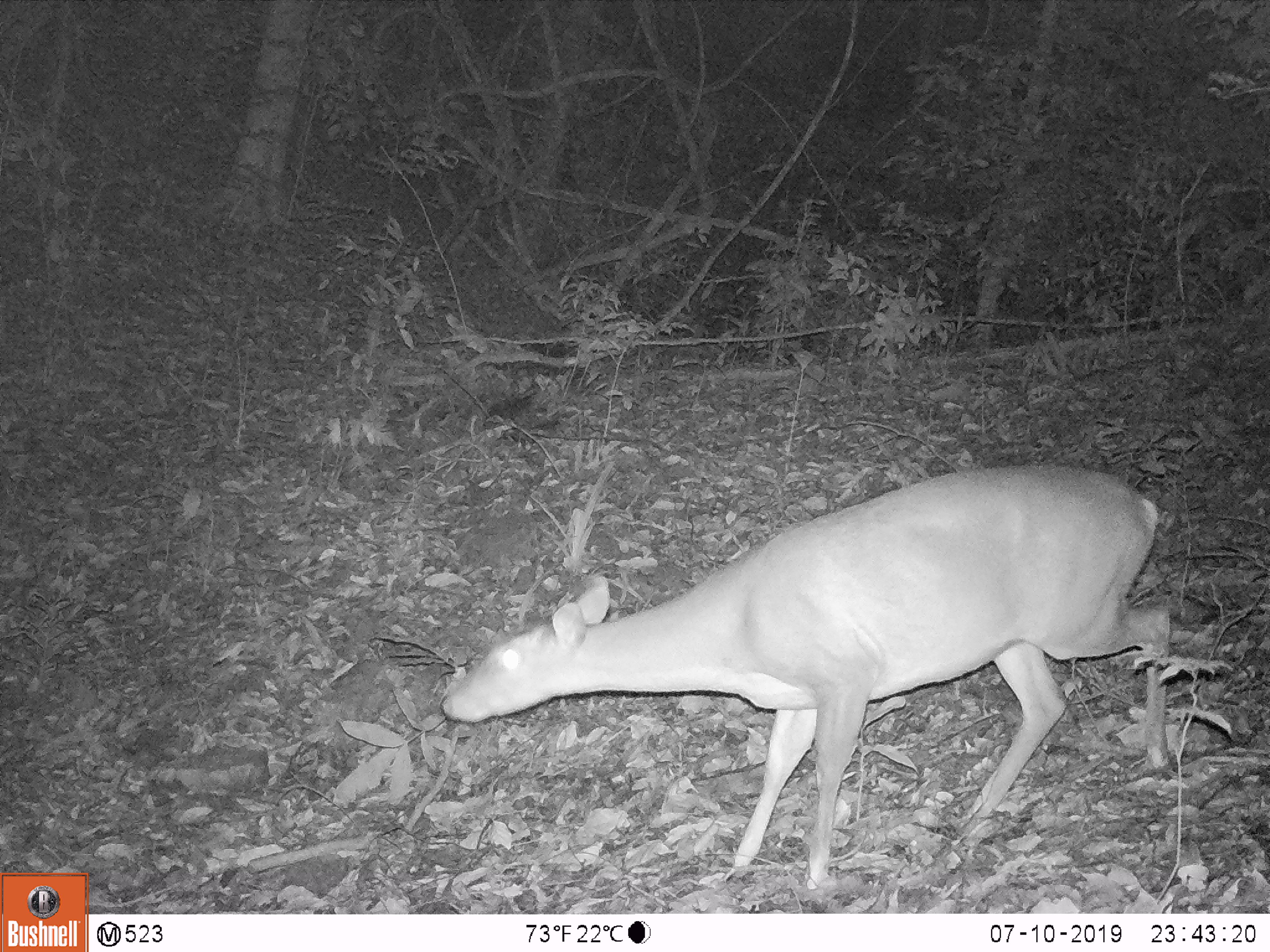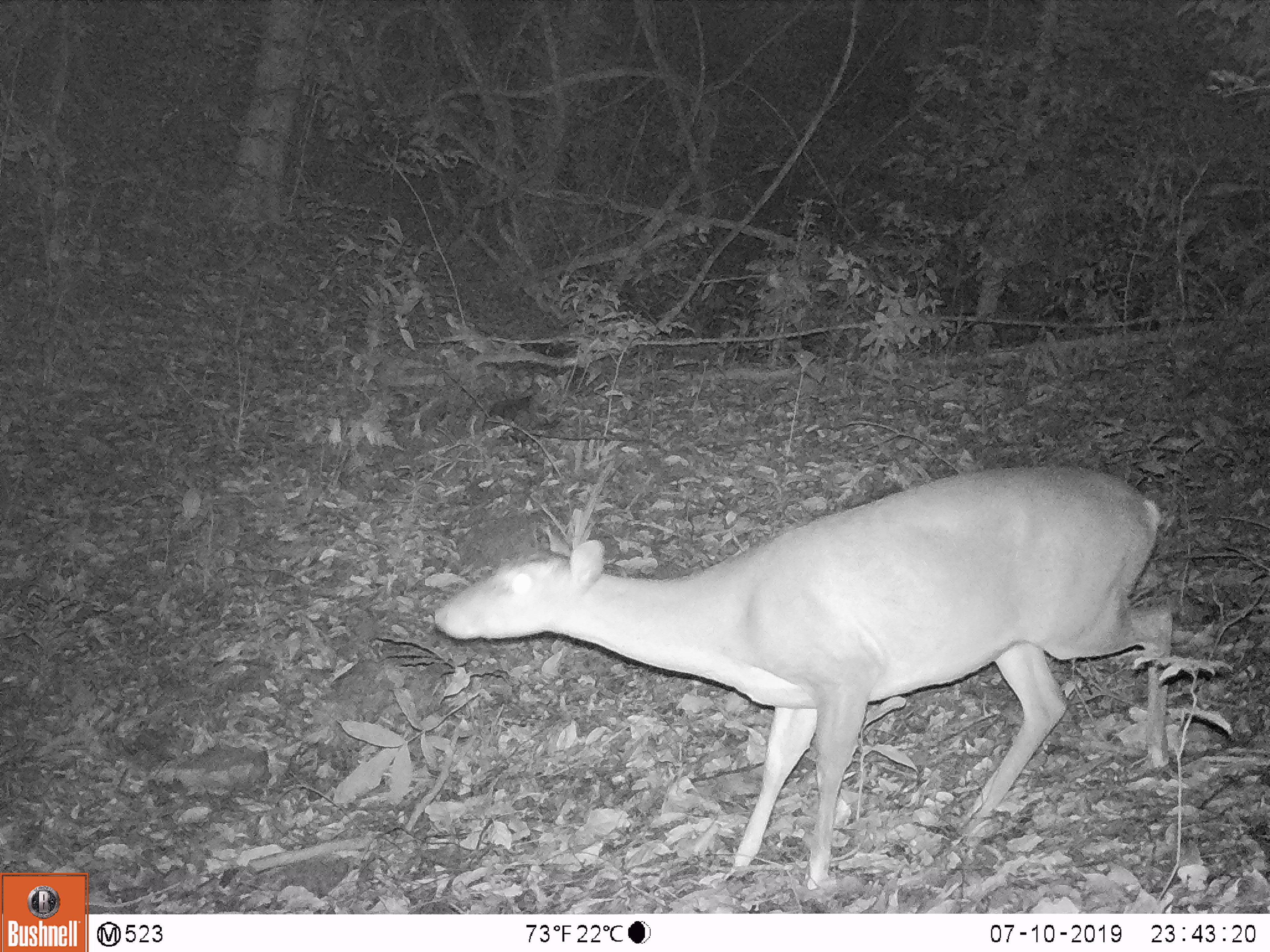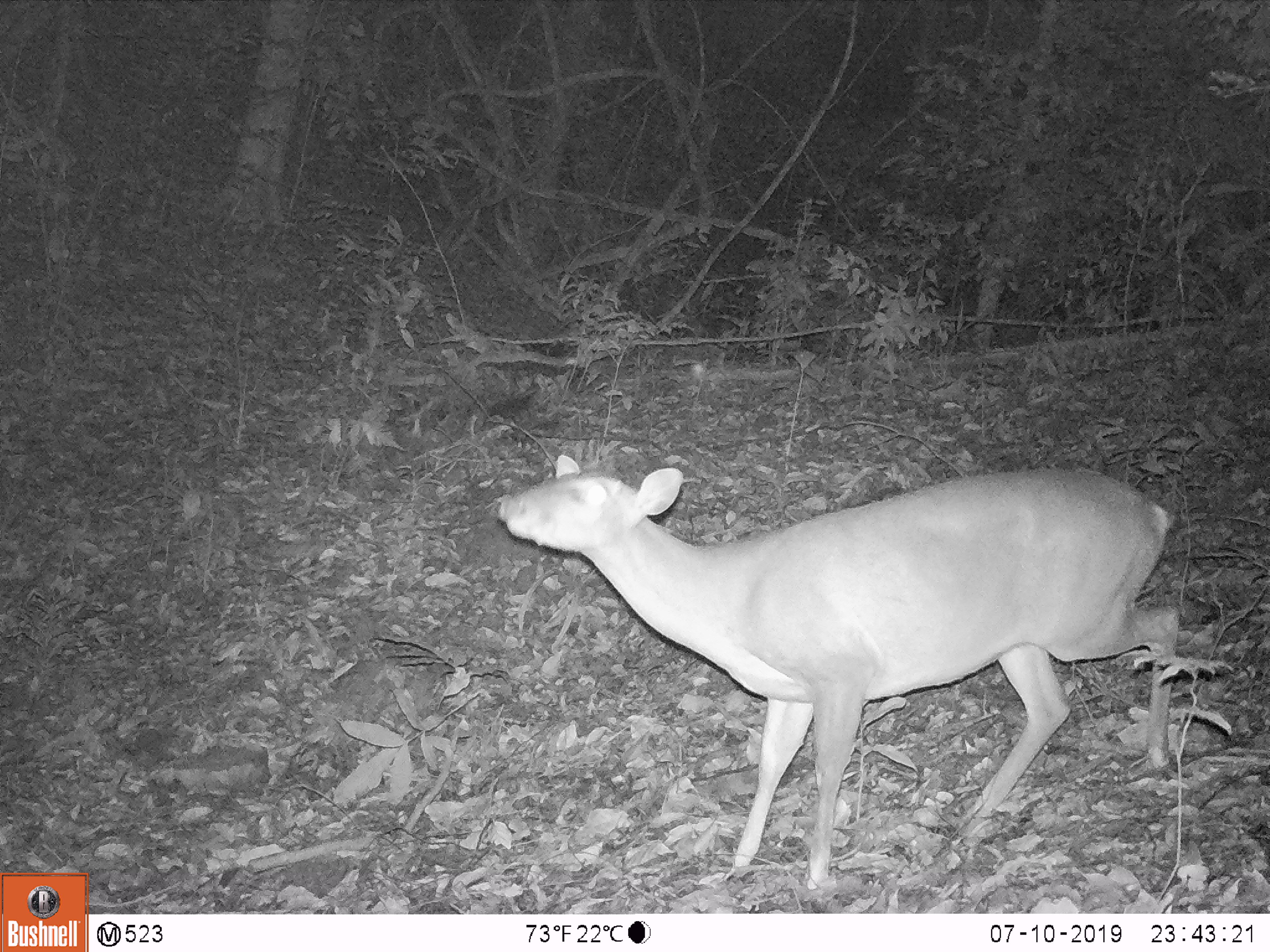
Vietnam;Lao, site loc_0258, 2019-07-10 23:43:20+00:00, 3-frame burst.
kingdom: Animalia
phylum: Chordata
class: Mammalia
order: Artiodactyla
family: Cervidae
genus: Muntiacus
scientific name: Muntiacus vuquangensis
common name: large-antlered muntjac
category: large antlered muntjac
Large antlered muntjac (large-antlered muntjac) (Muntiacus vuquangensis). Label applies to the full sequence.